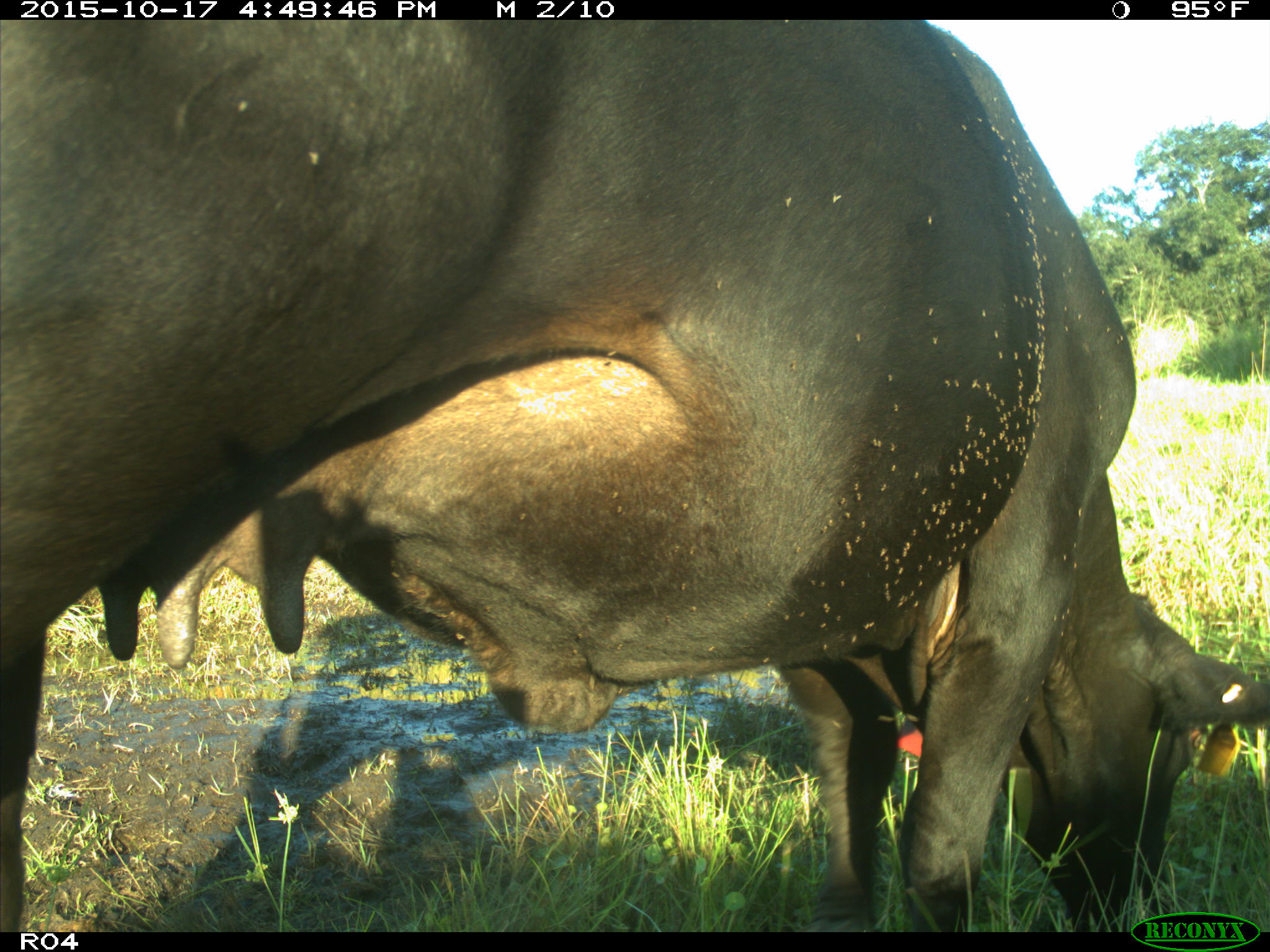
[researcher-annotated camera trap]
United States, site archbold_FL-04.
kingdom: Animalia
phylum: Chordata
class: Mammalia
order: Artiodactyla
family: Bovidae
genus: Bos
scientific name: Bos taurus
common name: domestic cow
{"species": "Bos taurus (domestic cow)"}